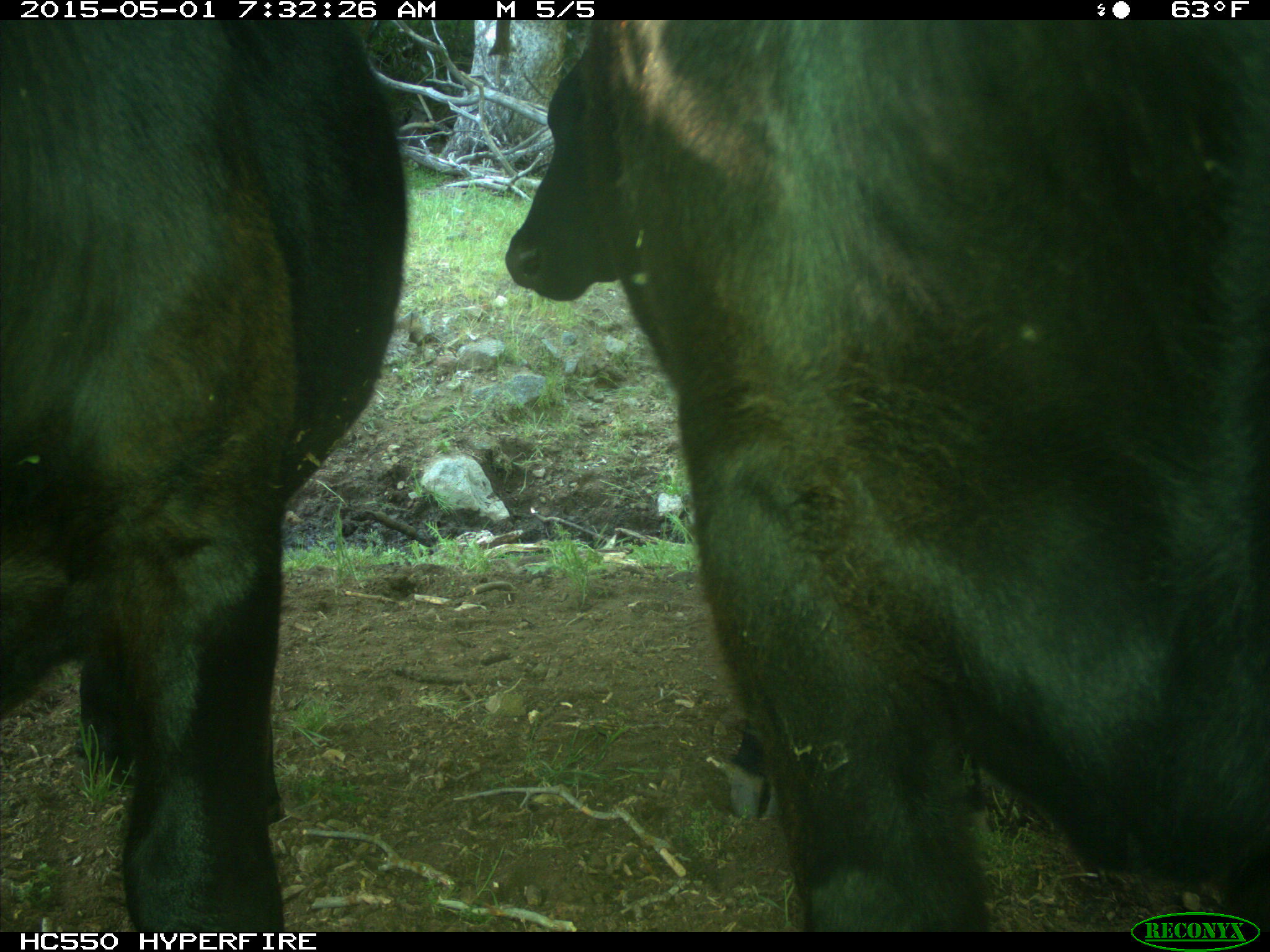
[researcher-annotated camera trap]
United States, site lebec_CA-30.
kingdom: Animalia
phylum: Chordata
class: Mammalia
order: Artiodactyla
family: Bovidae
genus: Bos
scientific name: Bos taurus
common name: domestic cow